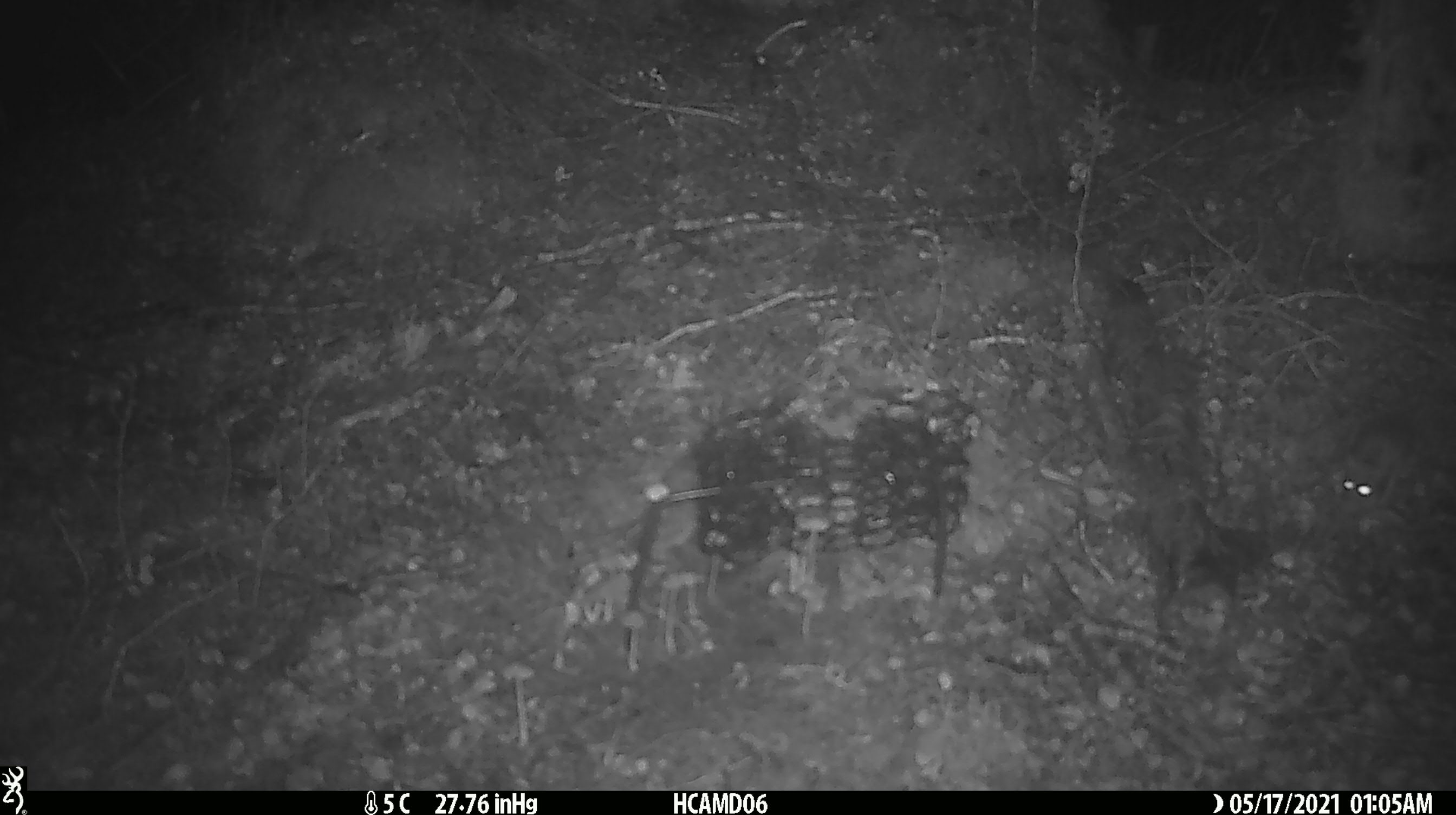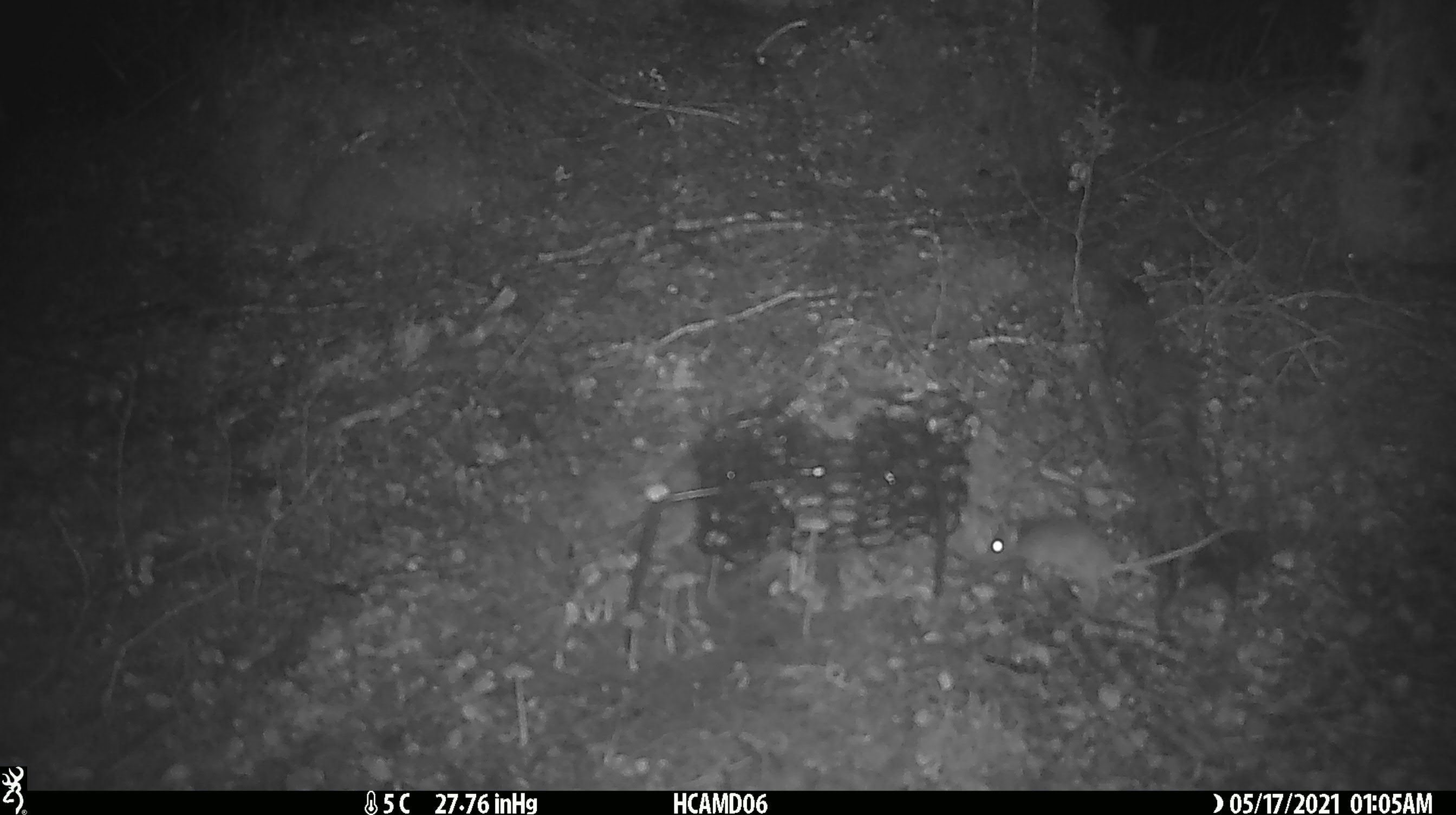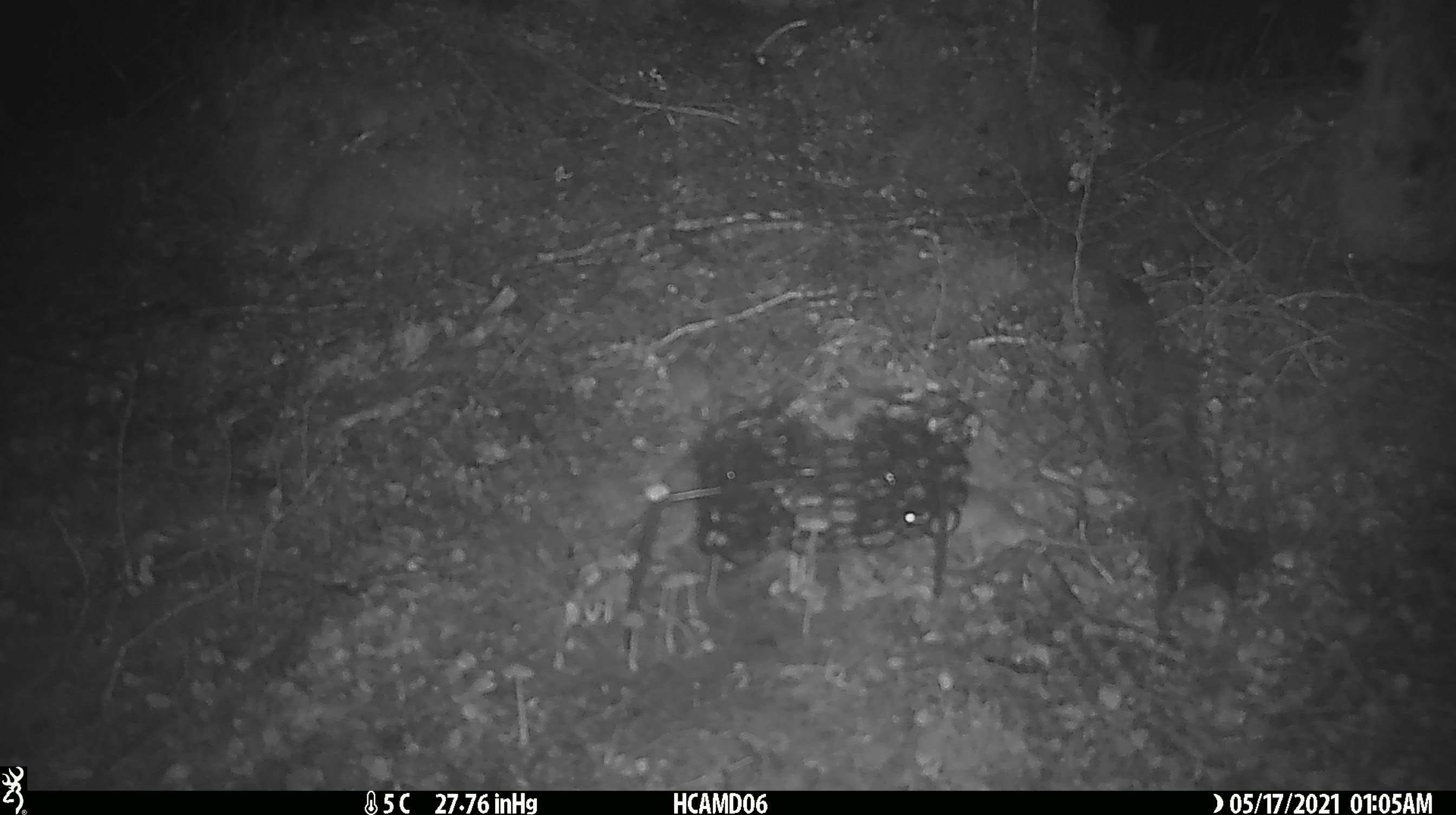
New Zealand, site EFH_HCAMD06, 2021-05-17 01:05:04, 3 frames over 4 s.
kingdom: Animalia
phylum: Chordata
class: Mammalia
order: Rodentia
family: Muridae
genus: Mus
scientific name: Mus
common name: mouse